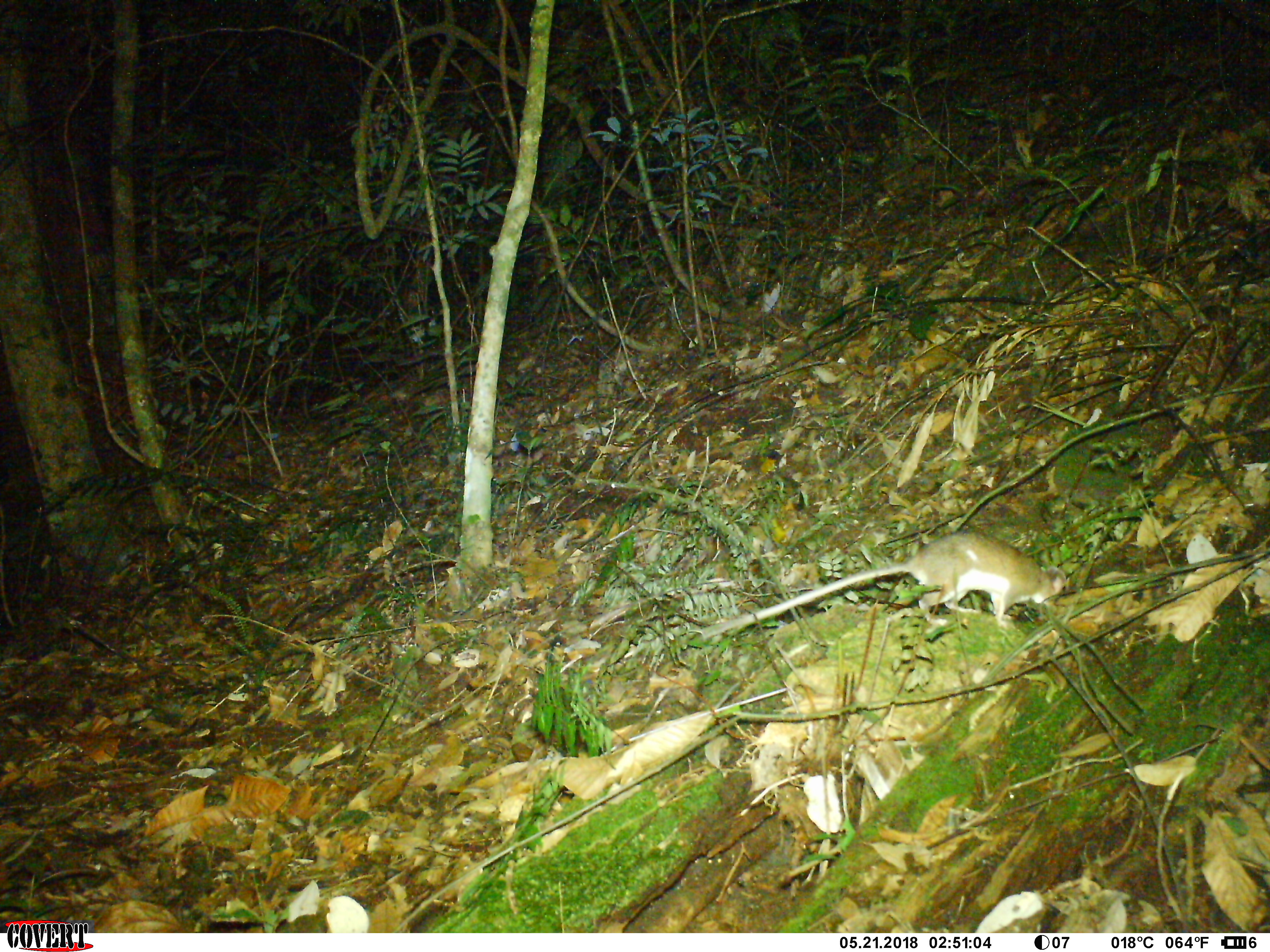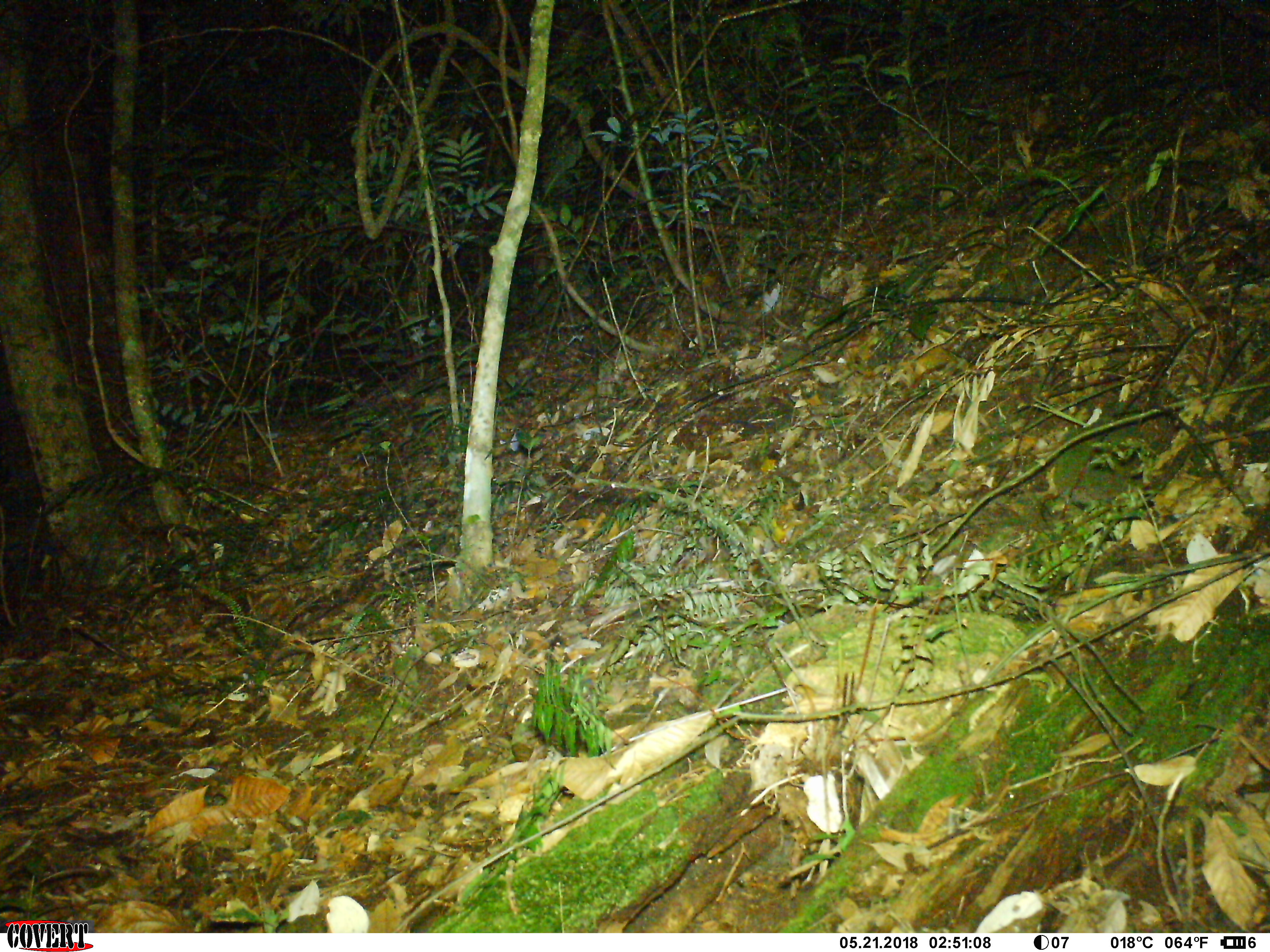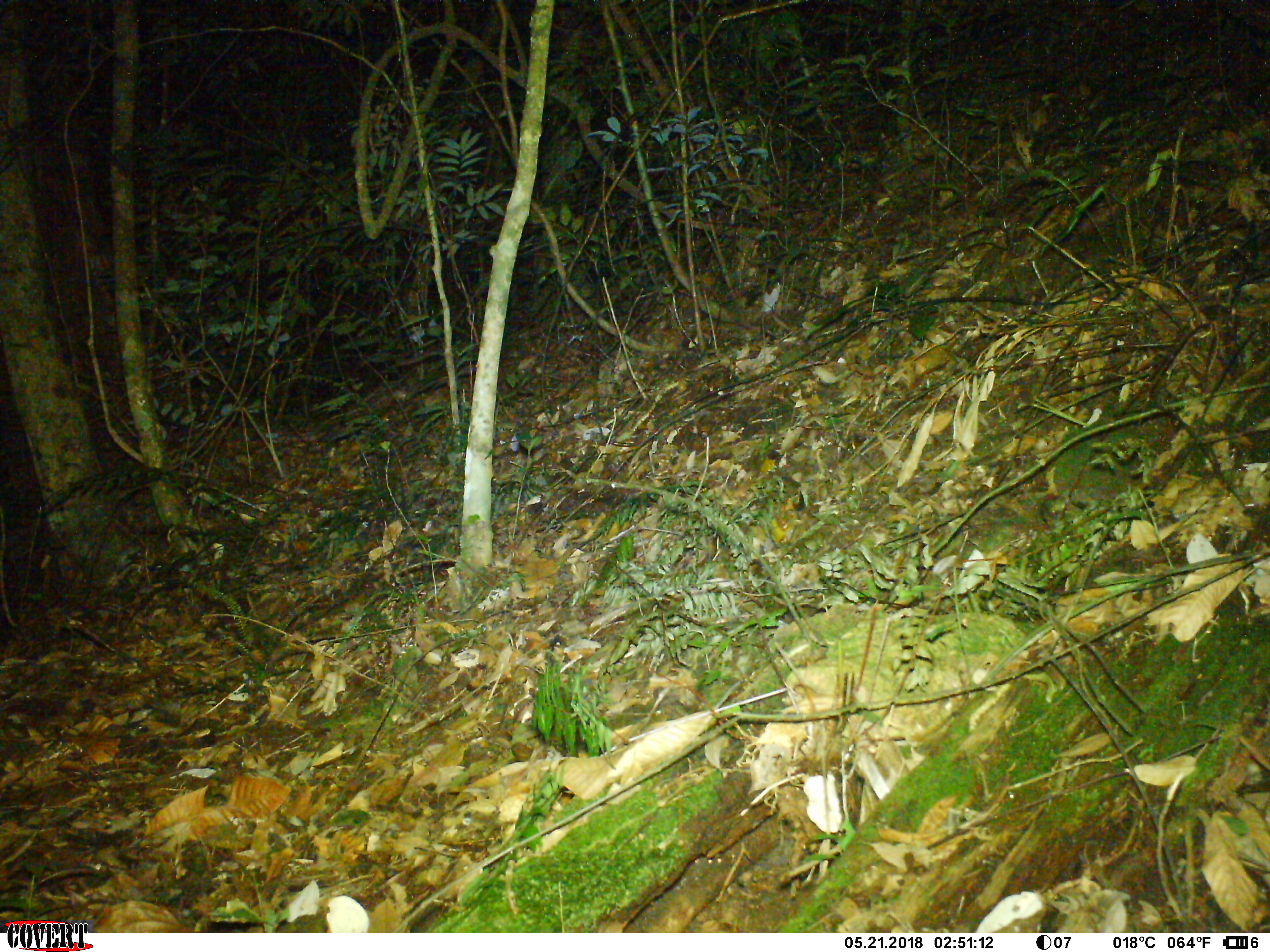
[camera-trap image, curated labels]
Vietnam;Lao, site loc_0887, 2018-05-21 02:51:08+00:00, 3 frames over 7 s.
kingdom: Animalia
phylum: Chordata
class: Mammalia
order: Rodentia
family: Muridae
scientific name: Muridae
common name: old-world mice and rats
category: unidentified murid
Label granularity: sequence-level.